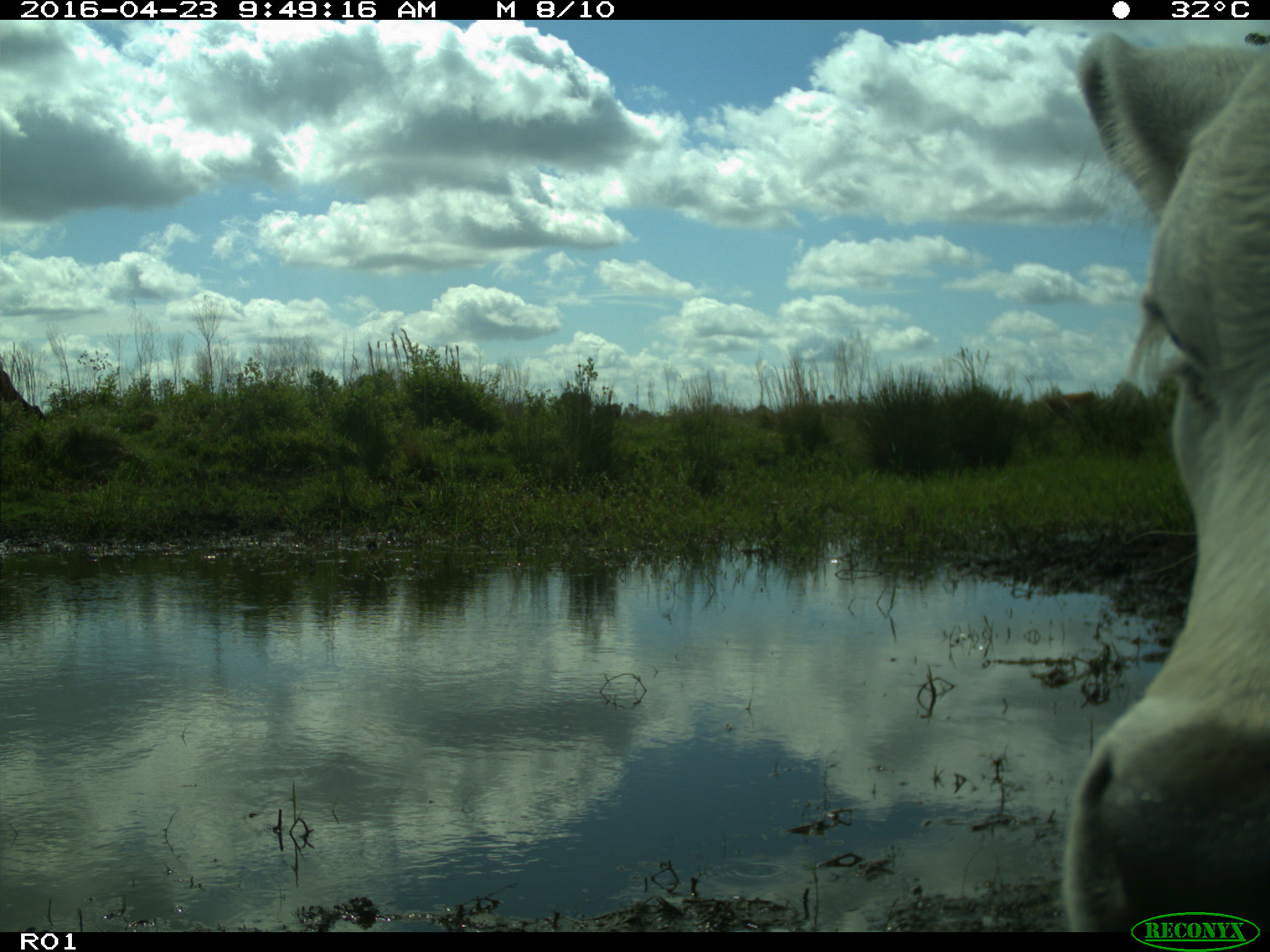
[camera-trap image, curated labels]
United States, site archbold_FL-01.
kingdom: Animalia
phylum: Chordata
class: Mammalia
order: Artiodactyla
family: Bovidae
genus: Bos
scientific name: Bos taurus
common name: domestic cow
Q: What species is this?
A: Bos taurus (domestic cow).